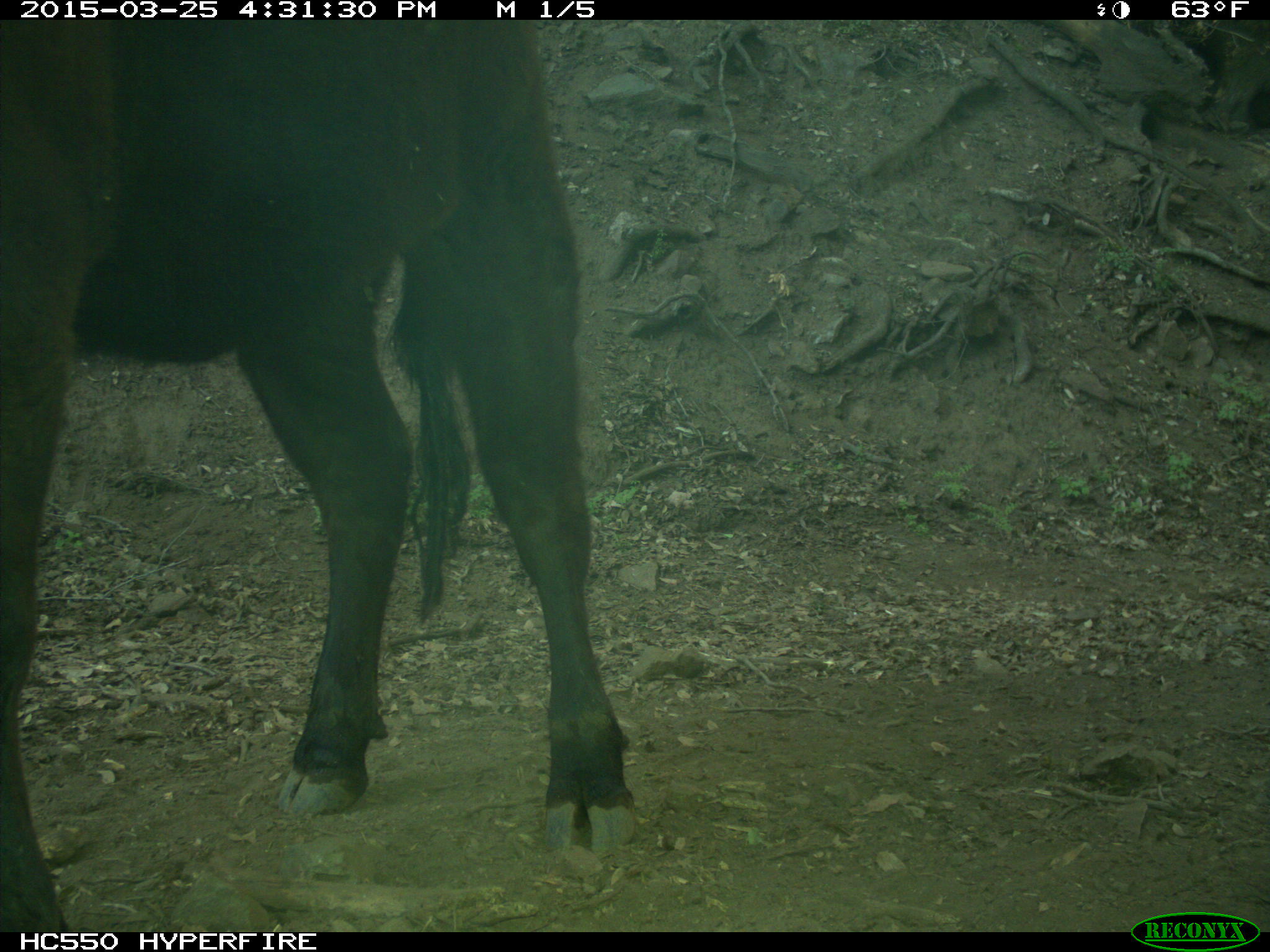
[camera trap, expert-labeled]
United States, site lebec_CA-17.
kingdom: Animalia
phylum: Chordata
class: Mammalia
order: Artiodactyla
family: Bovidae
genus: Bos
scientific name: Bos taurus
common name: domestic cow